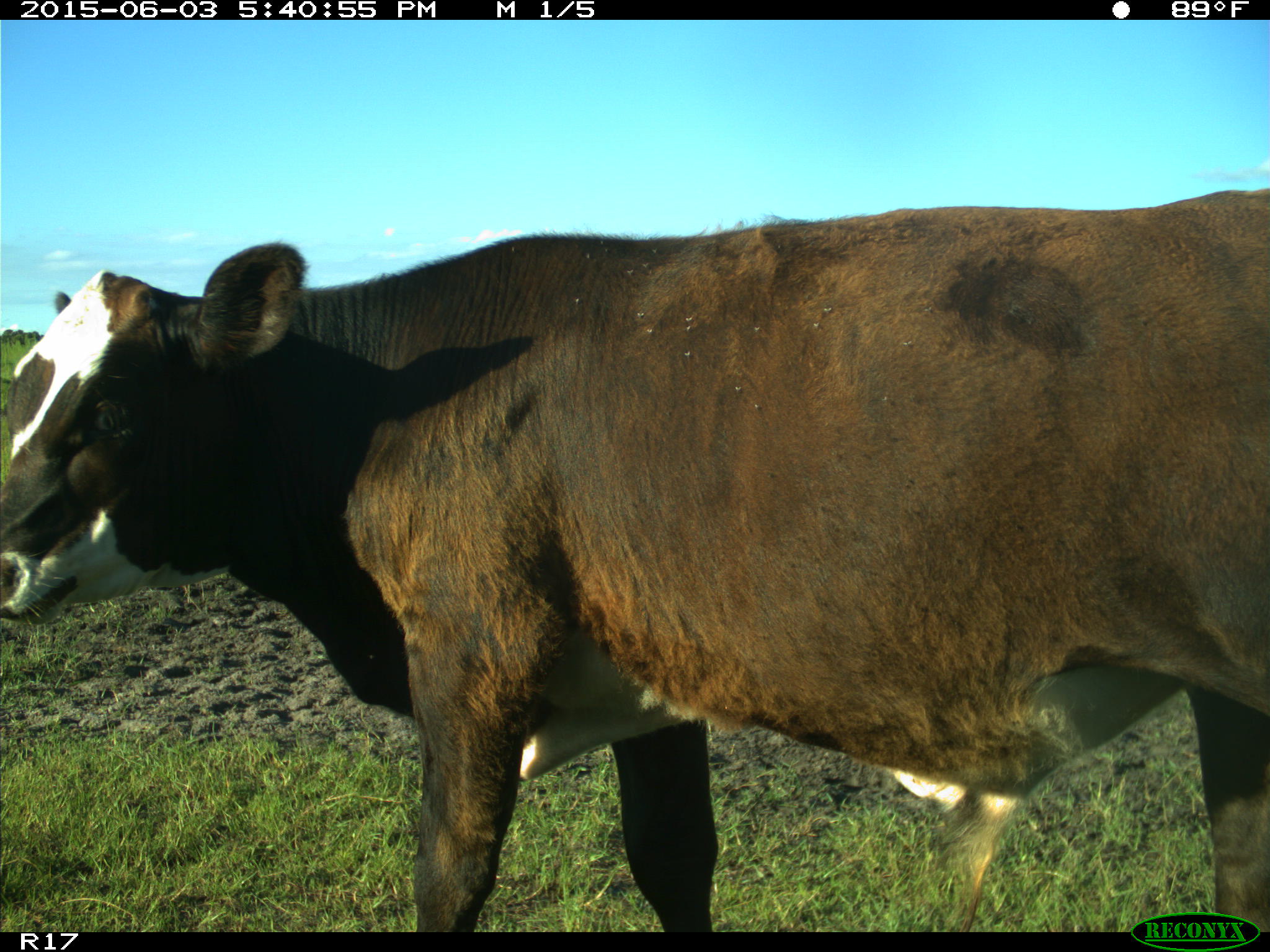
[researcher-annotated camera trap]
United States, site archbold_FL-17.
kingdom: Animalia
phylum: Chordata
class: Mammalia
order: Artiodactyla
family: Bovidae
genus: Bos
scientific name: Bos taurus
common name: domestic cow